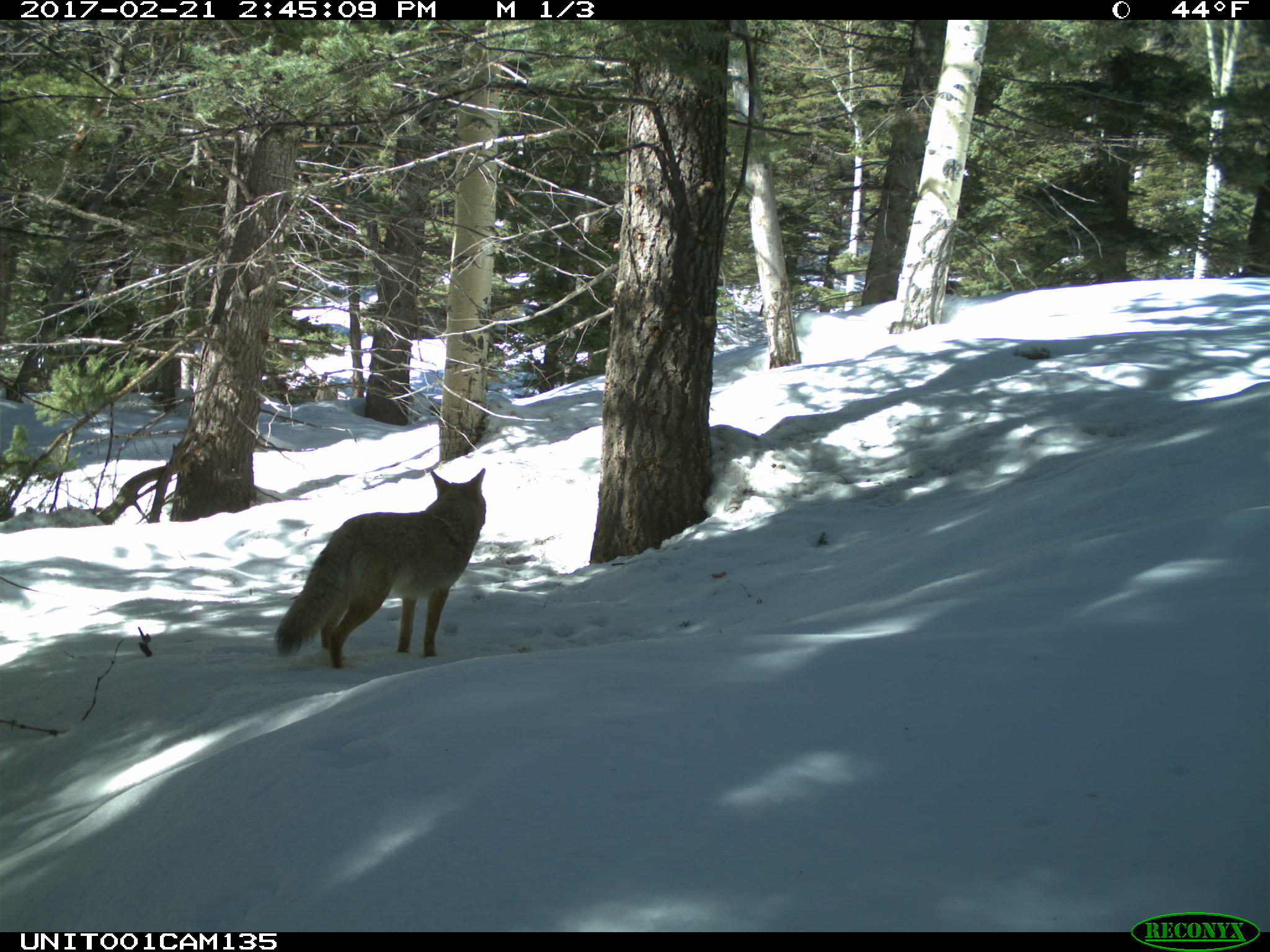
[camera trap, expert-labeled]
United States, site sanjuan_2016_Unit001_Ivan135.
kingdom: Animalia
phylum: Chordata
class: Mammalia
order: Carnivora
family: Canidae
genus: Canis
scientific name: Canis latrans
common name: coyote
Canis latrans (coyote).